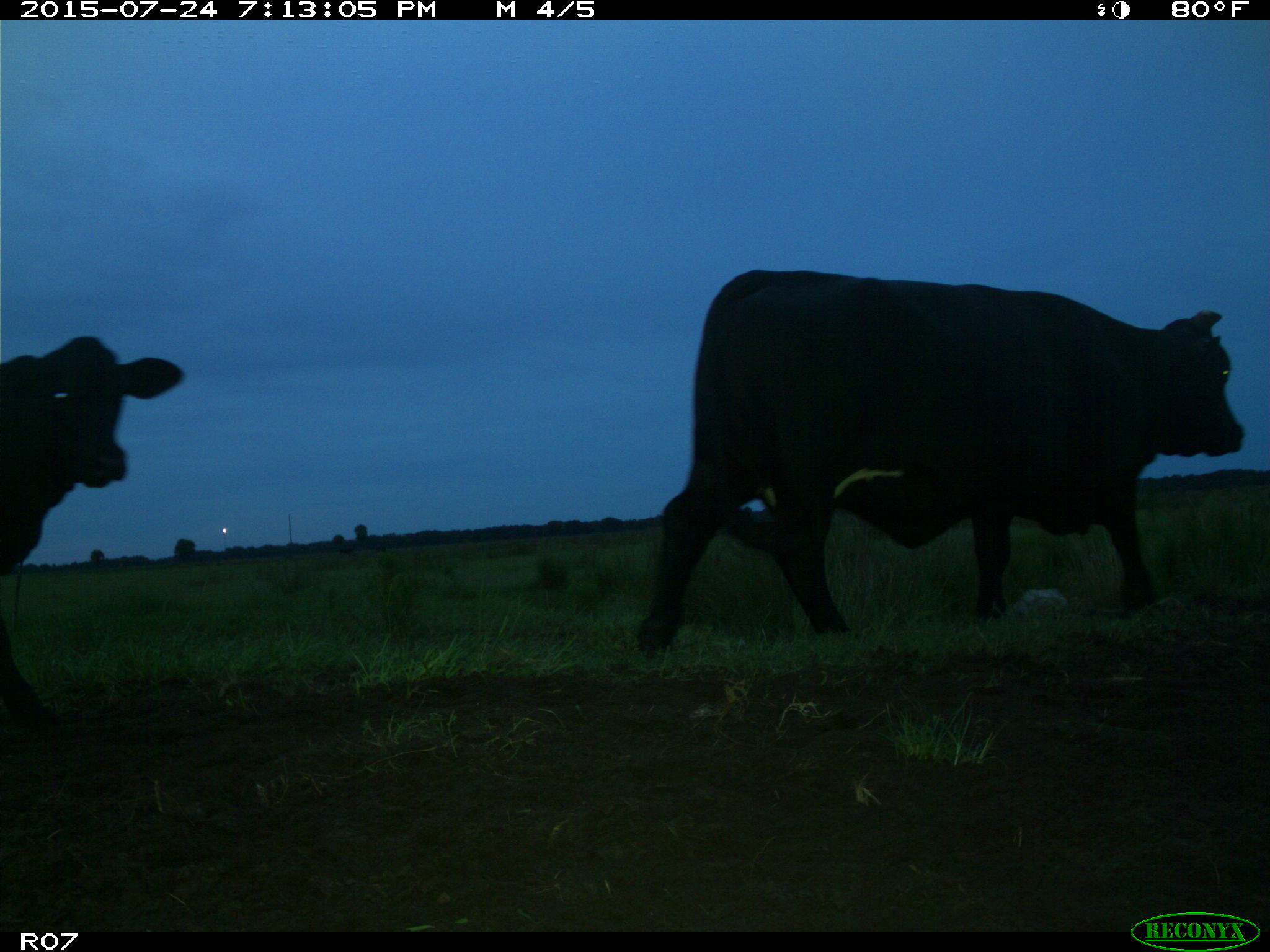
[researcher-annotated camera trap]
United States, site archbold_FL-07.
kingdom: Animalia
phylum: Chordata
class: Mammalia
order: Artiodactyla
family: Bovidae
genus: Bos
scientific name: Bos taurus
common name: domestic cow